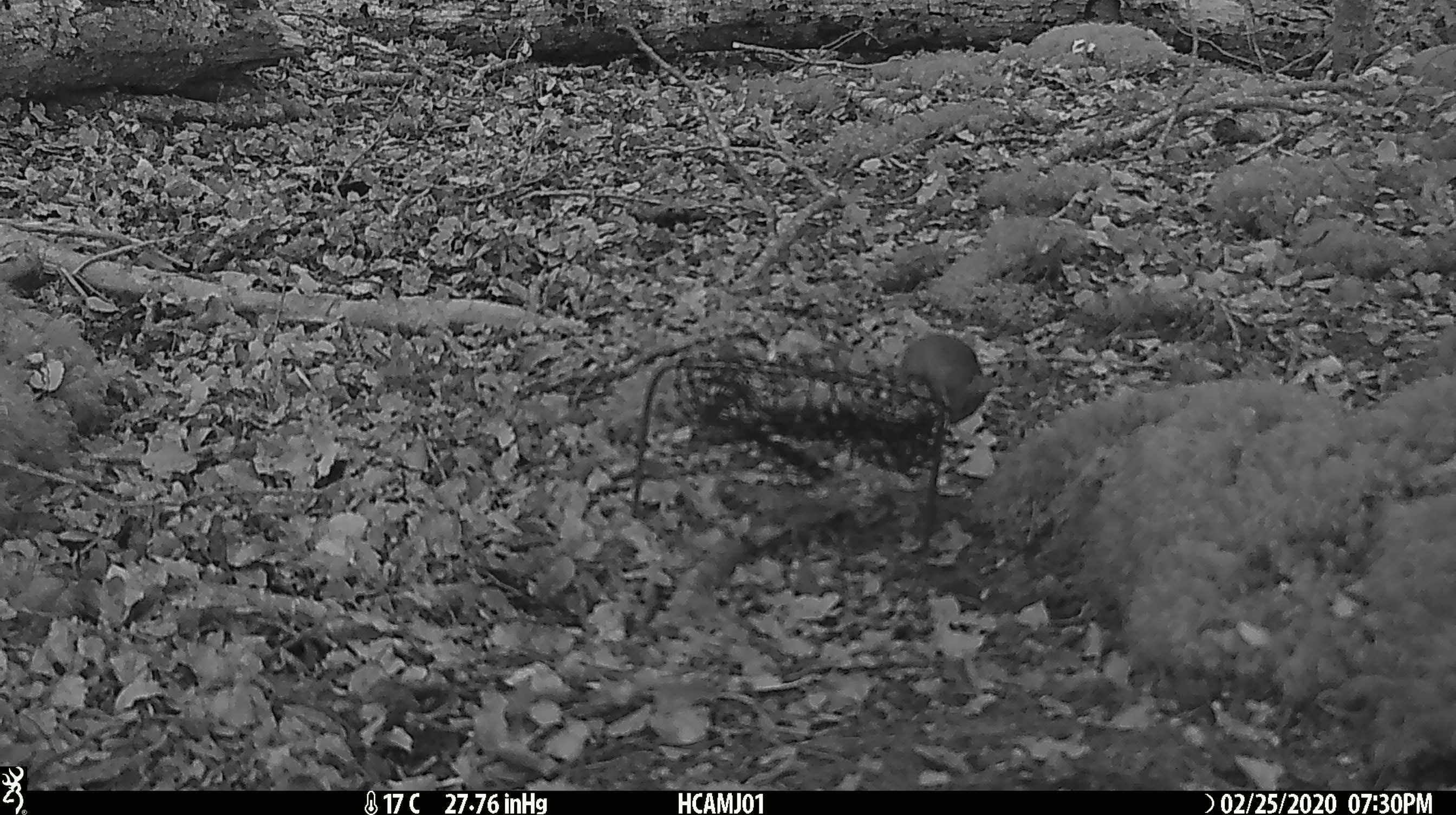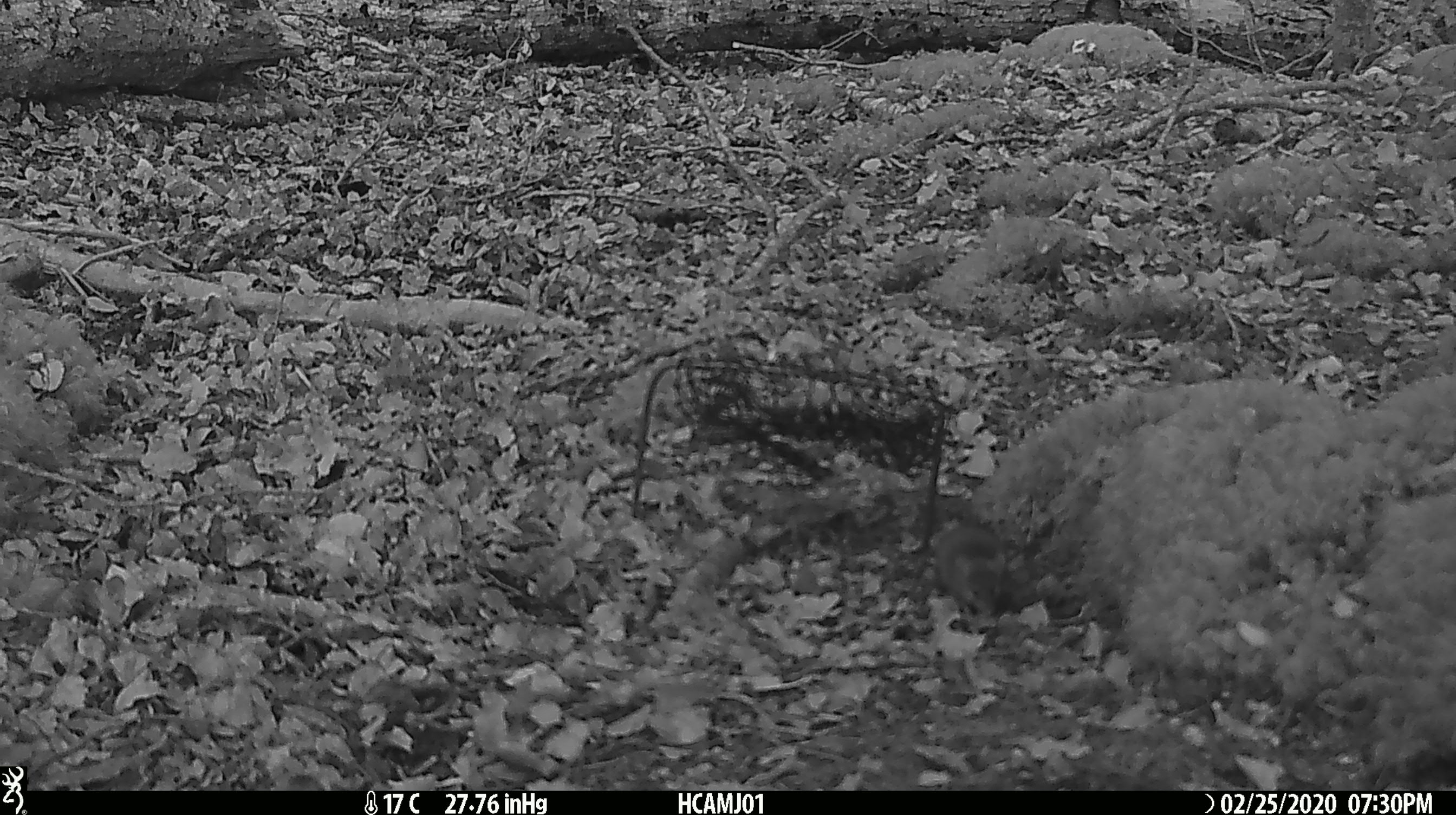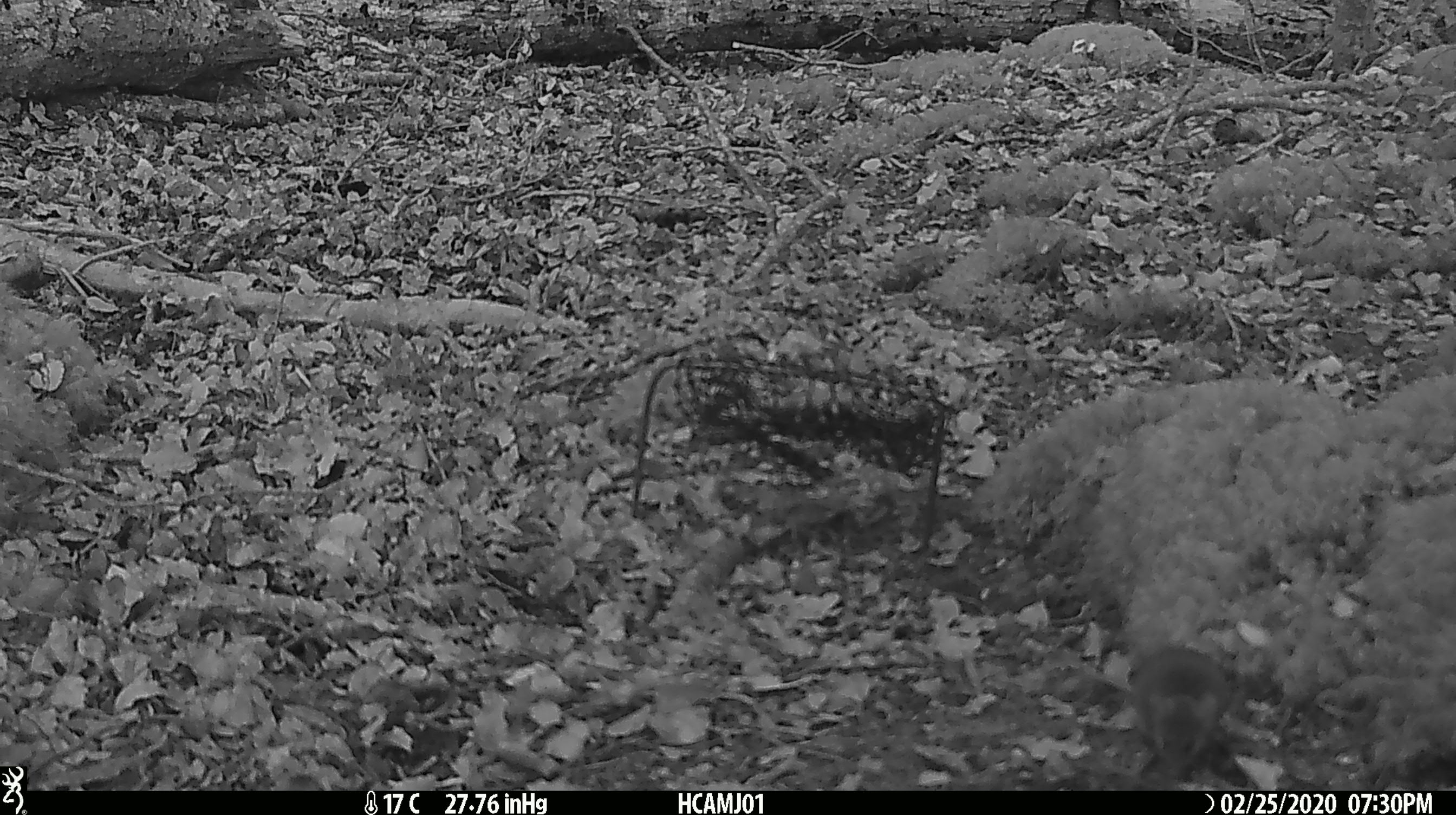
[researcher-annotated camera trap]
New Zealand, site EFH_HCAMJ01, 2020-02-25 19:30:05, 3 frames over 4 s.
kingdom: Animalia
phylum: Chordata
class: Mammalia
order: Rodentia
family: Muridae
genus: Mus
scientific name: Mus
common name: mouse